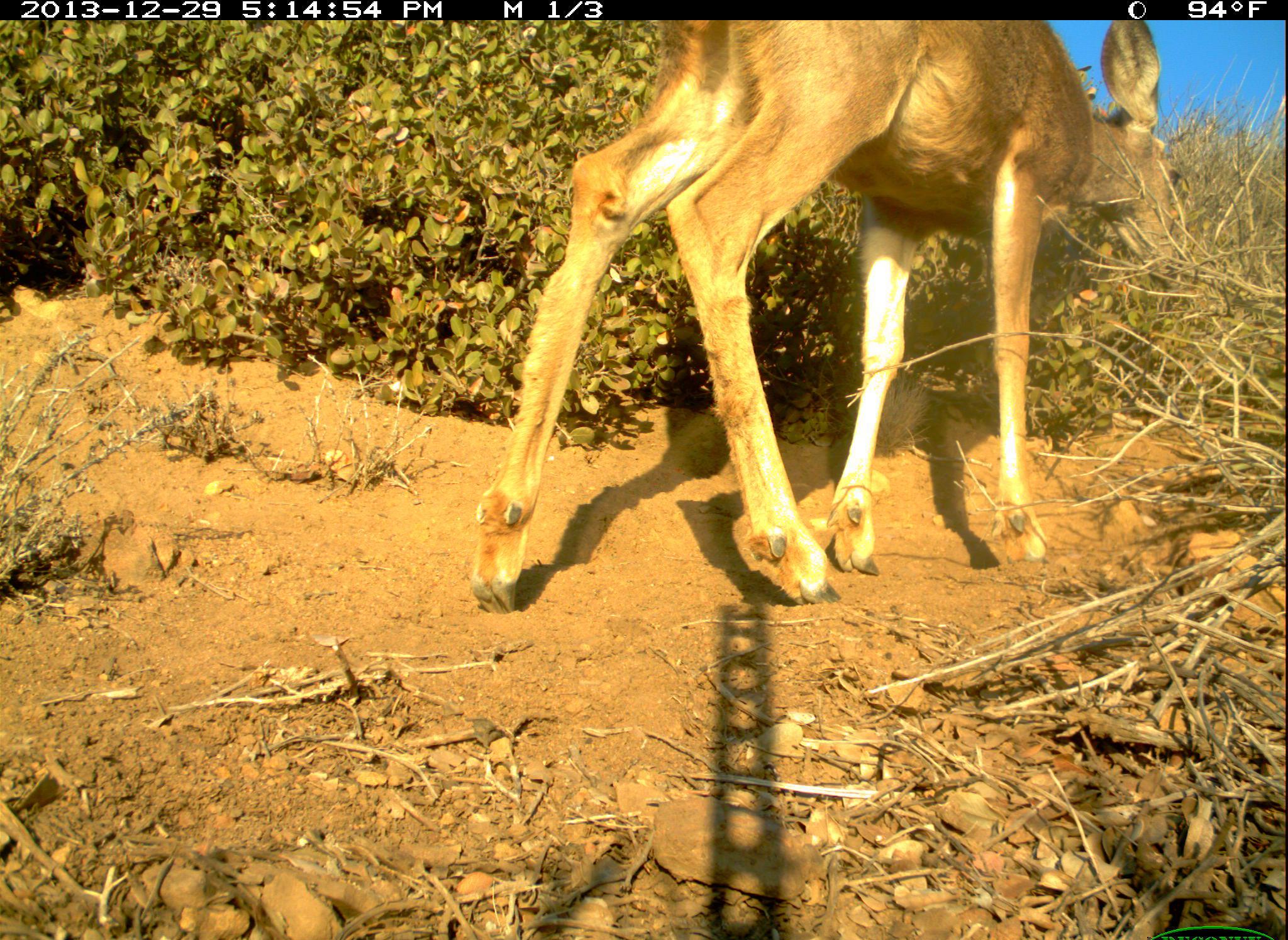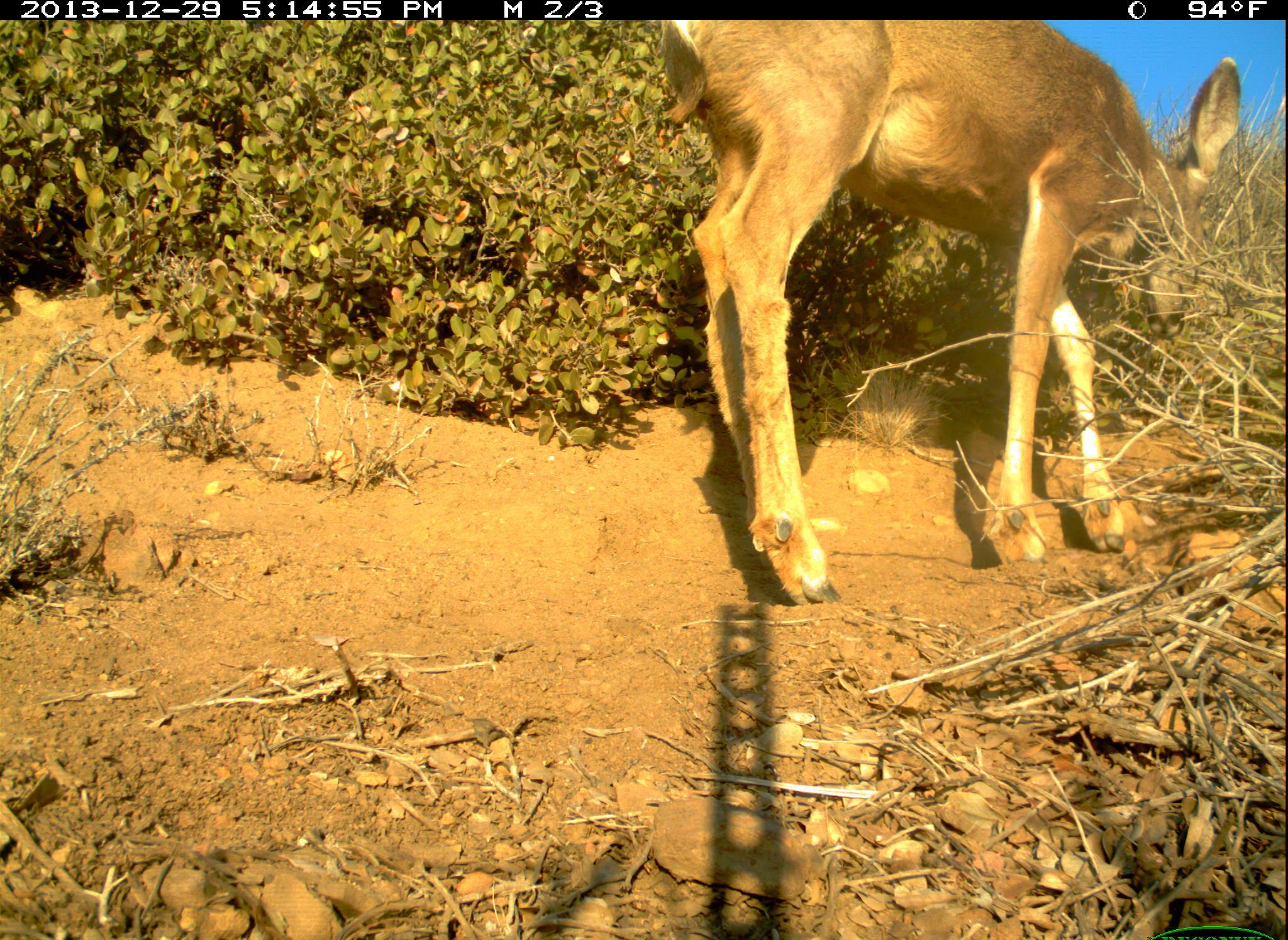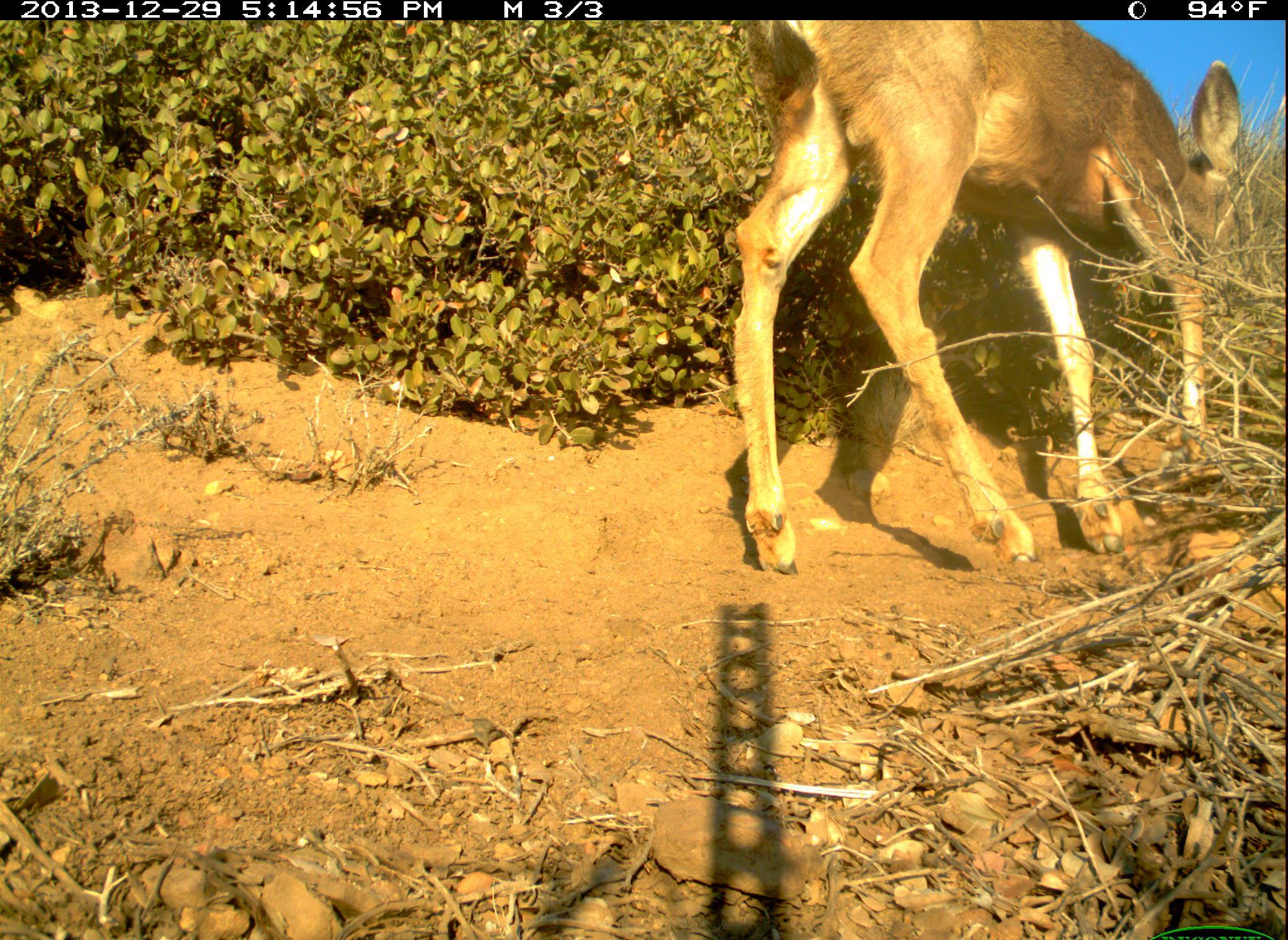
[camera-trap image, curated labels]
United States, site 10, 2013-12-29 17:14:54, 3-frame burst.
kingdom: Animalia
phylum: Chordata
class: Mammalia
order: Artiodactyla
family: Cervidae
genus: Odocoileus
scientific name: Odocoileus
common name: deer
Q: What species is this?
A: Deer (Odocoileus).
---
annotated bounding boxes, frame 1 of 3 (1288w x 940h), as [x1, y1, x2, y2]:
deer: [467, 22, 1184, 613]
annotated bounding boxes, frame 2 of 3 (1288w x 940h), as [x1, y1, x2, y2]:
deer: [653, 21, 1242, 606]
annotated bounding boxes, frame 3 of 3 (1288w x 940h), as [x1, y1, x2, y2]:
deer: [731, 18, 1250, 578]